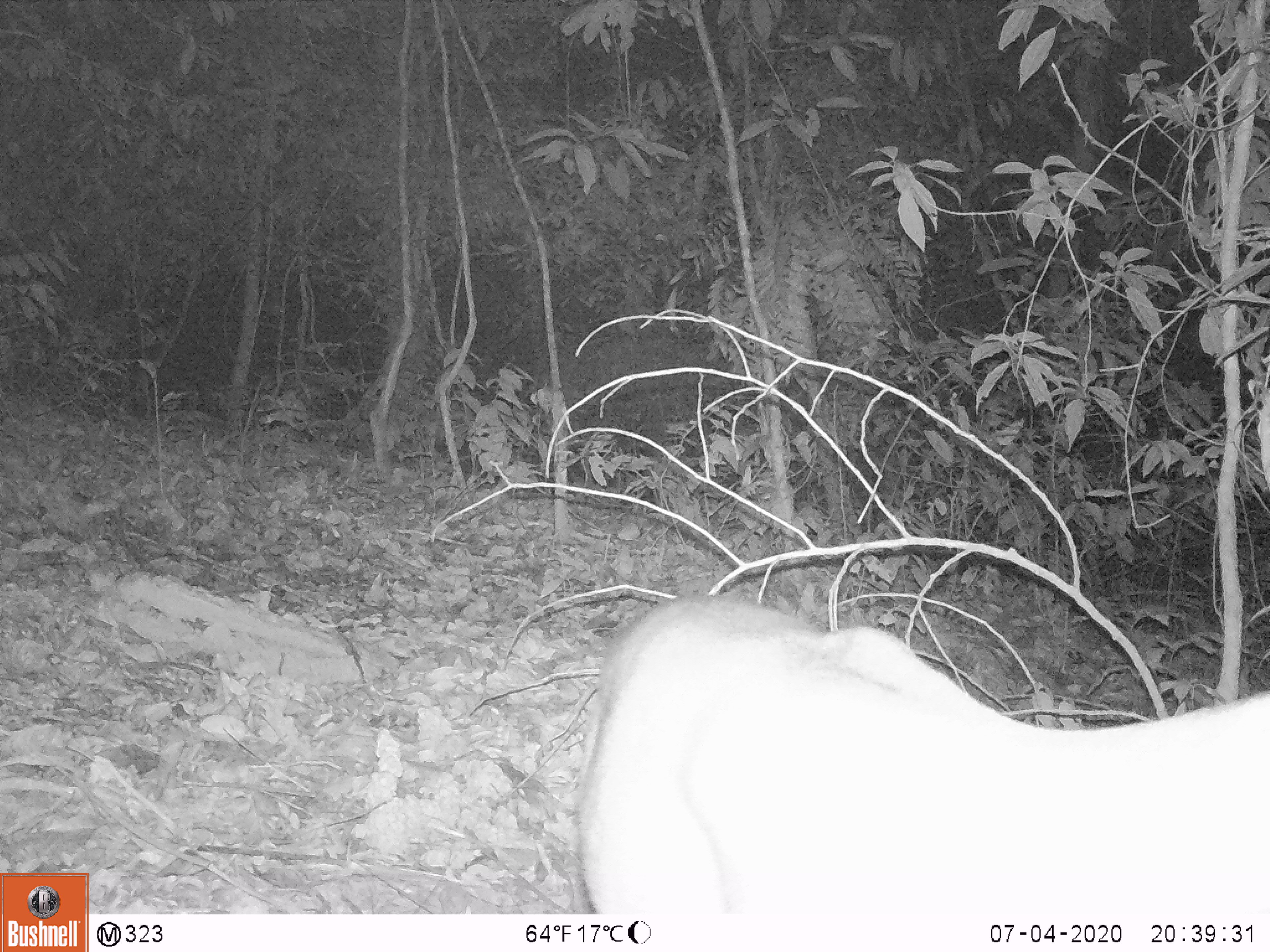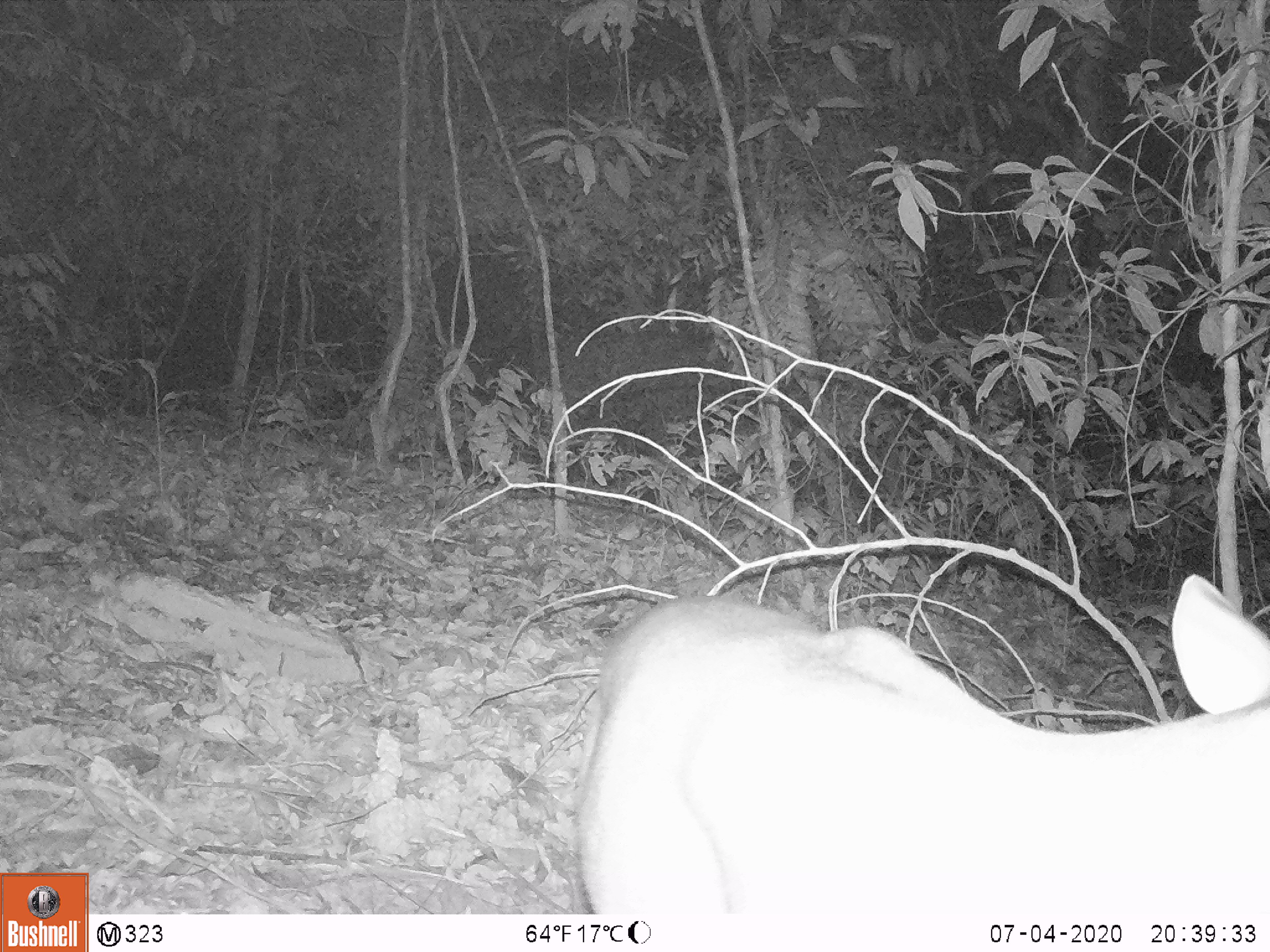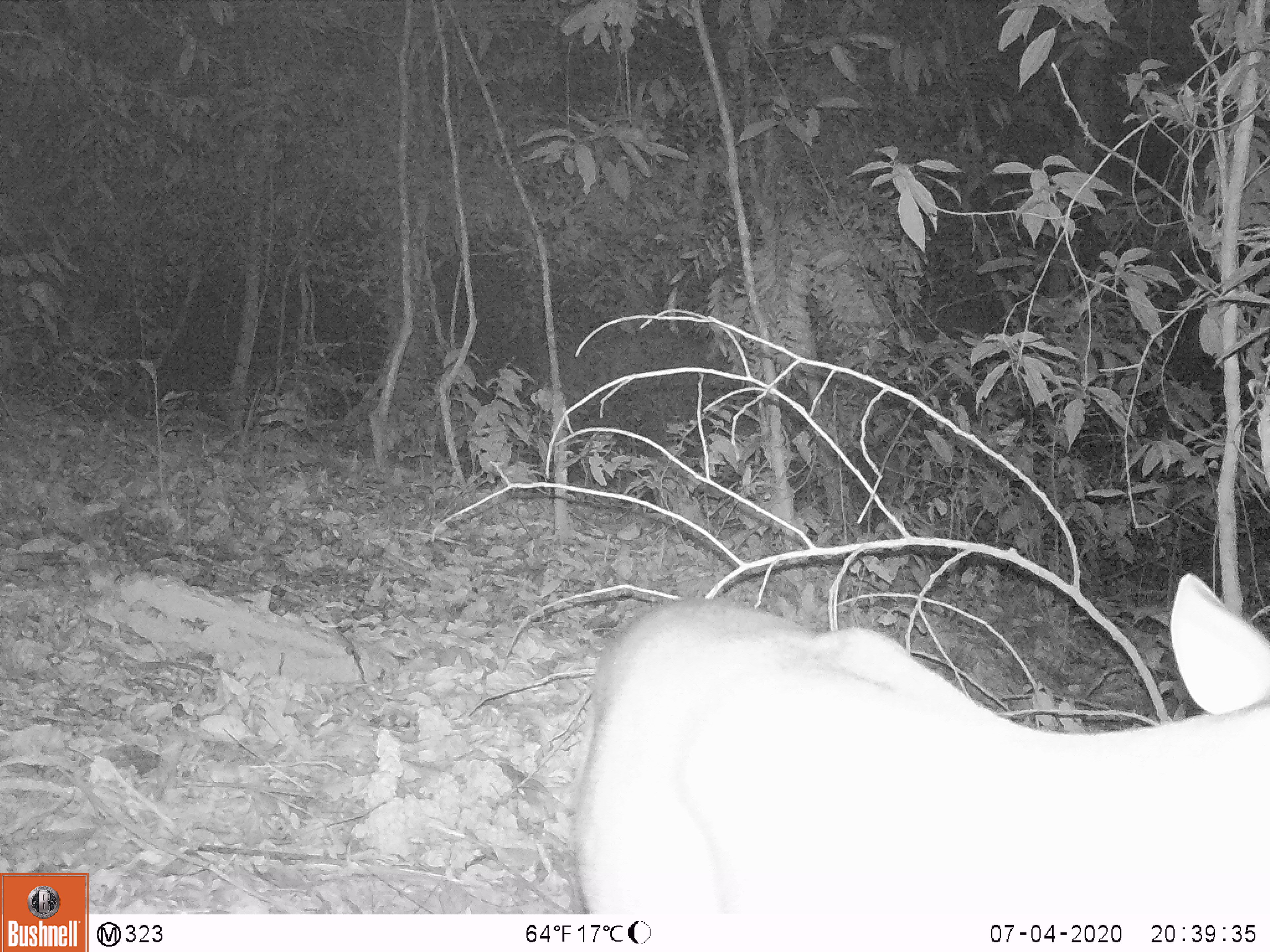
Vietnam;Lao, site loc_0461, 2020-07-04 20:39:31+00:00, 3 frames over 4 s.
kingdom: Animalia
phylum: Chordata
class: Mammalia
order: Artiodactyla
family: Cervidae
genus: Muntiacus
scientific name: Muntiacus rooseveltorum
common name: roosevelt's muntjac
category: roosevelts muntjac group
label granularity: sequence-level